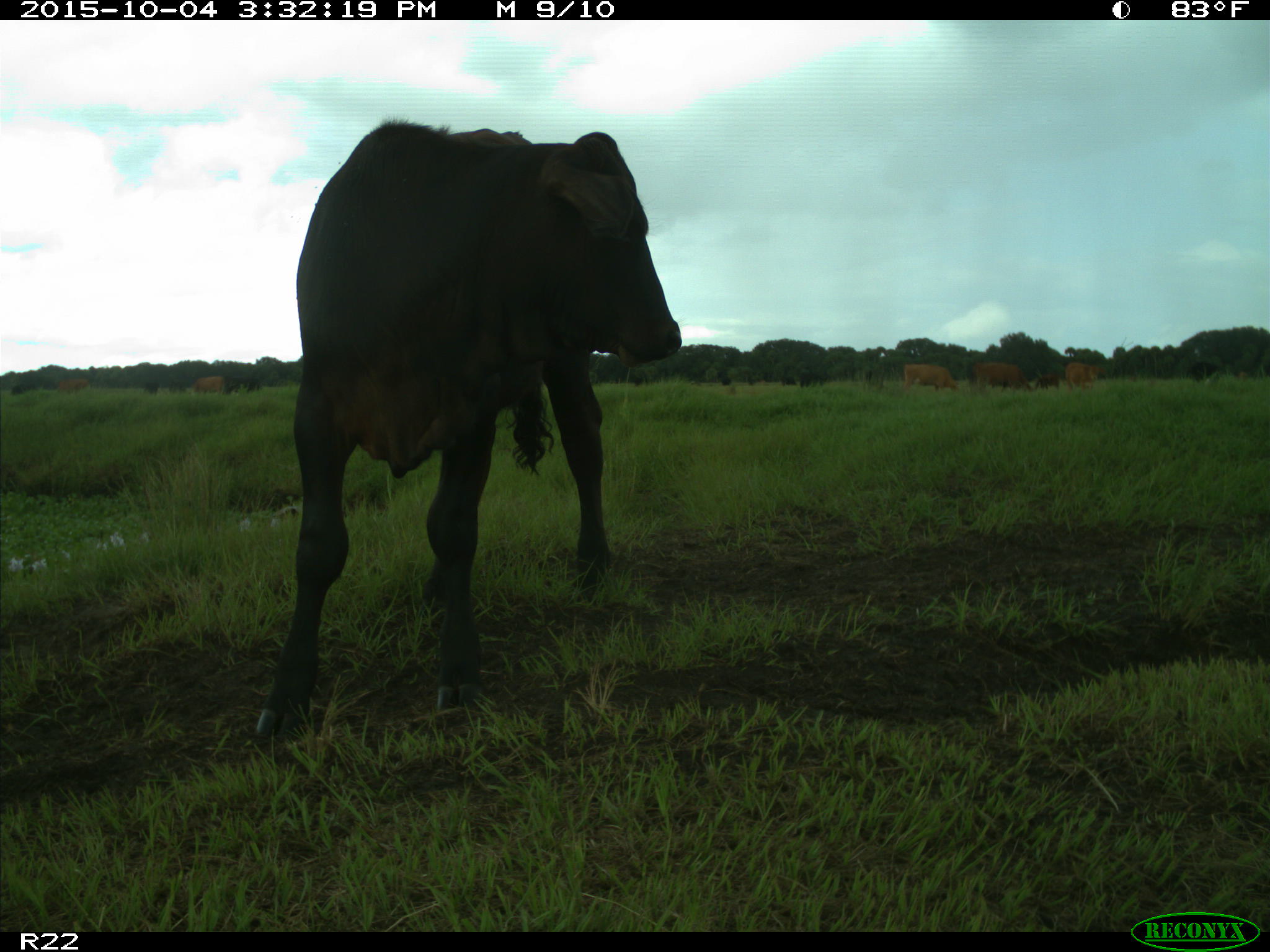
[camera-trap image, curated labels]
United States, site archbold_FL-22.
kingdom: Animalia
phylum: Chordata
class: Mammalia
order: Artiodactyla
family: Bovidae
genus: Bos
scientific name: Bos taurus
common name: domestic cow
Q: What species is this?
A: Bos taurus (domestic cow).